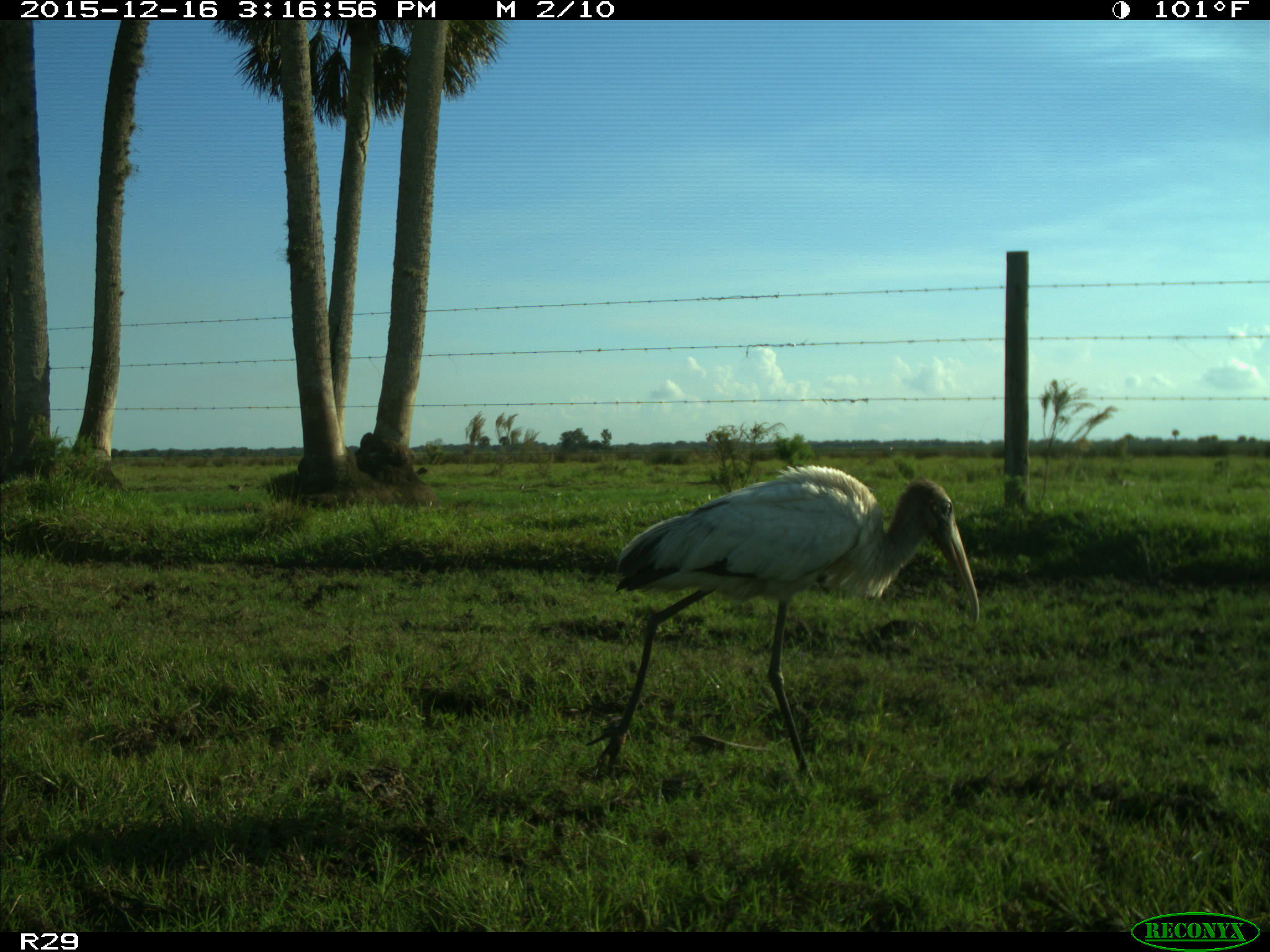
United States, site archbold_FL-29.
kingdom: Animalia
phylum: Chordata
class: Aves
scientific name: Aves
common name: birds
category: unidentified bird